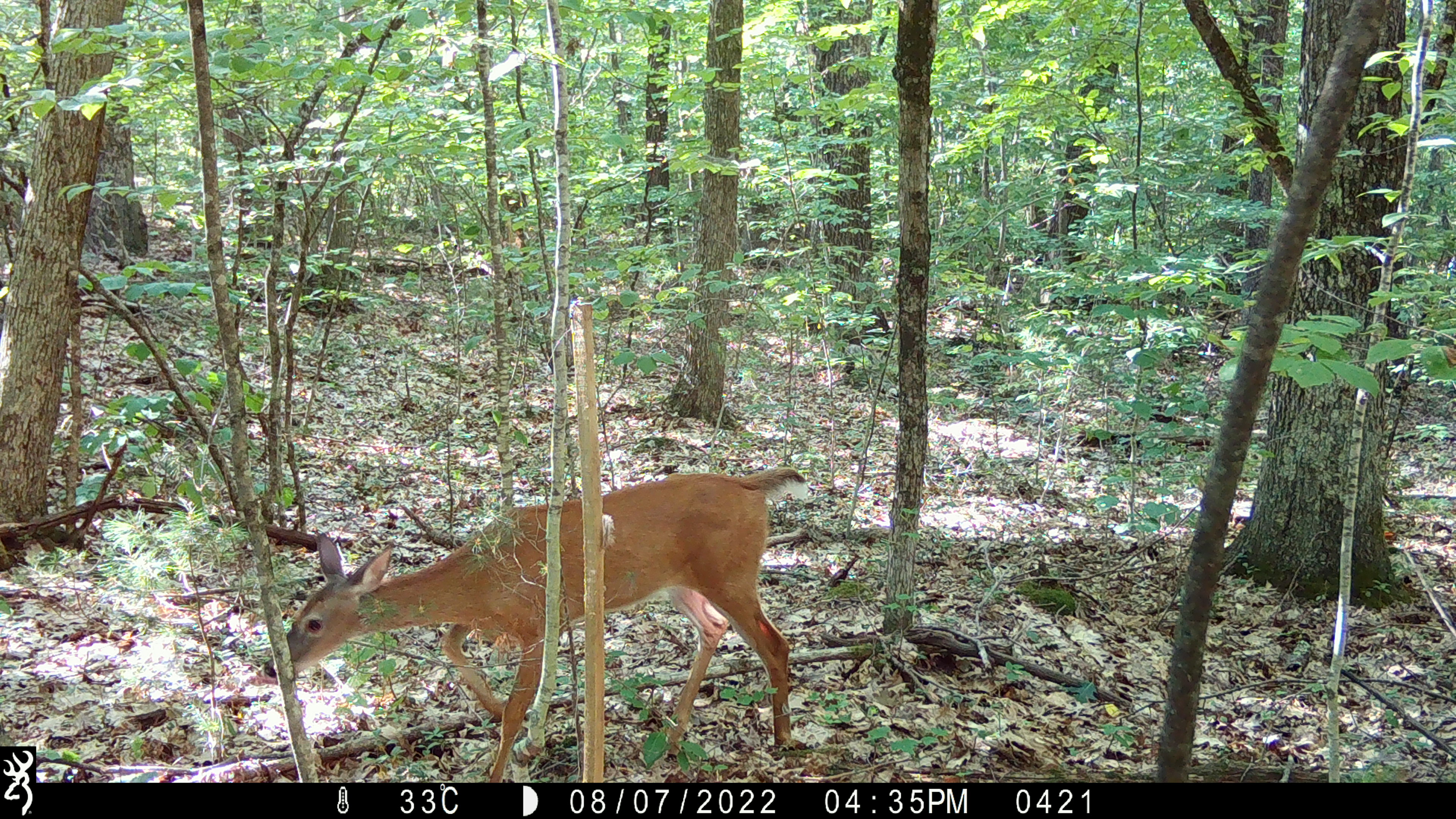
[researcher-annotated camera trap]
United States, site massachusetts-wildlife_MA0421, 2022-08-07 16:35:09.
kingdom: Animalia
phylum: Chordata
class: Mammalia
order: Artiodactyla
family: Cervidae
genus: Odocoileus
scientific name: Odocoileus virginianus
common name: white-tailed deer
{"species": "white-tailed deer (Odocoileus virginianus)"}